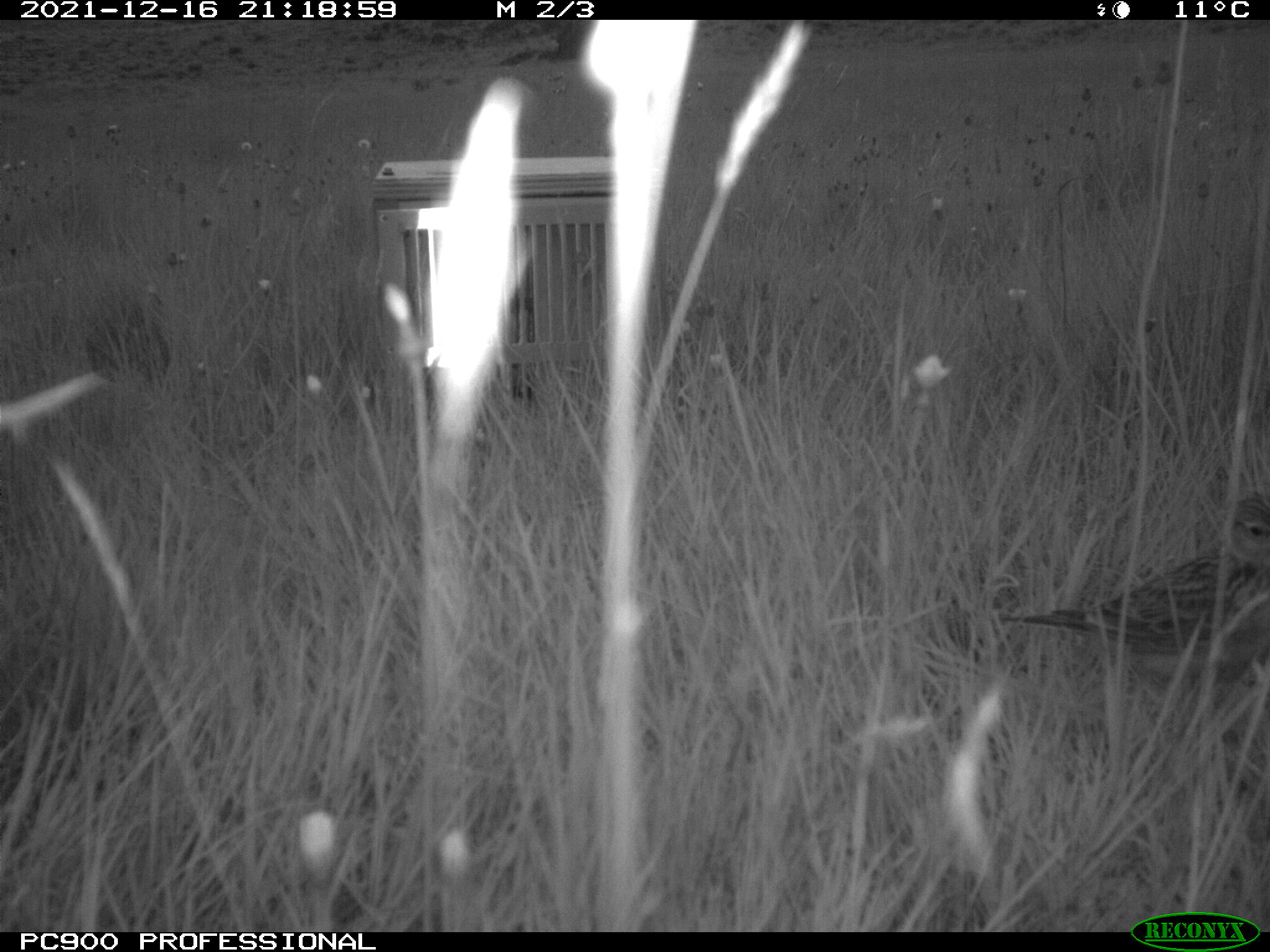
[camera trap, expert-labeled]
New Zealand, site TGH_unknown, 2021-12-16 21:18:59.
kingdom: Animalia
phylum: Chordata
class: Aves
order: Passeriformes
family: Motacillidae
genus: Anthus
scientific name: Anthus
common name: pipit